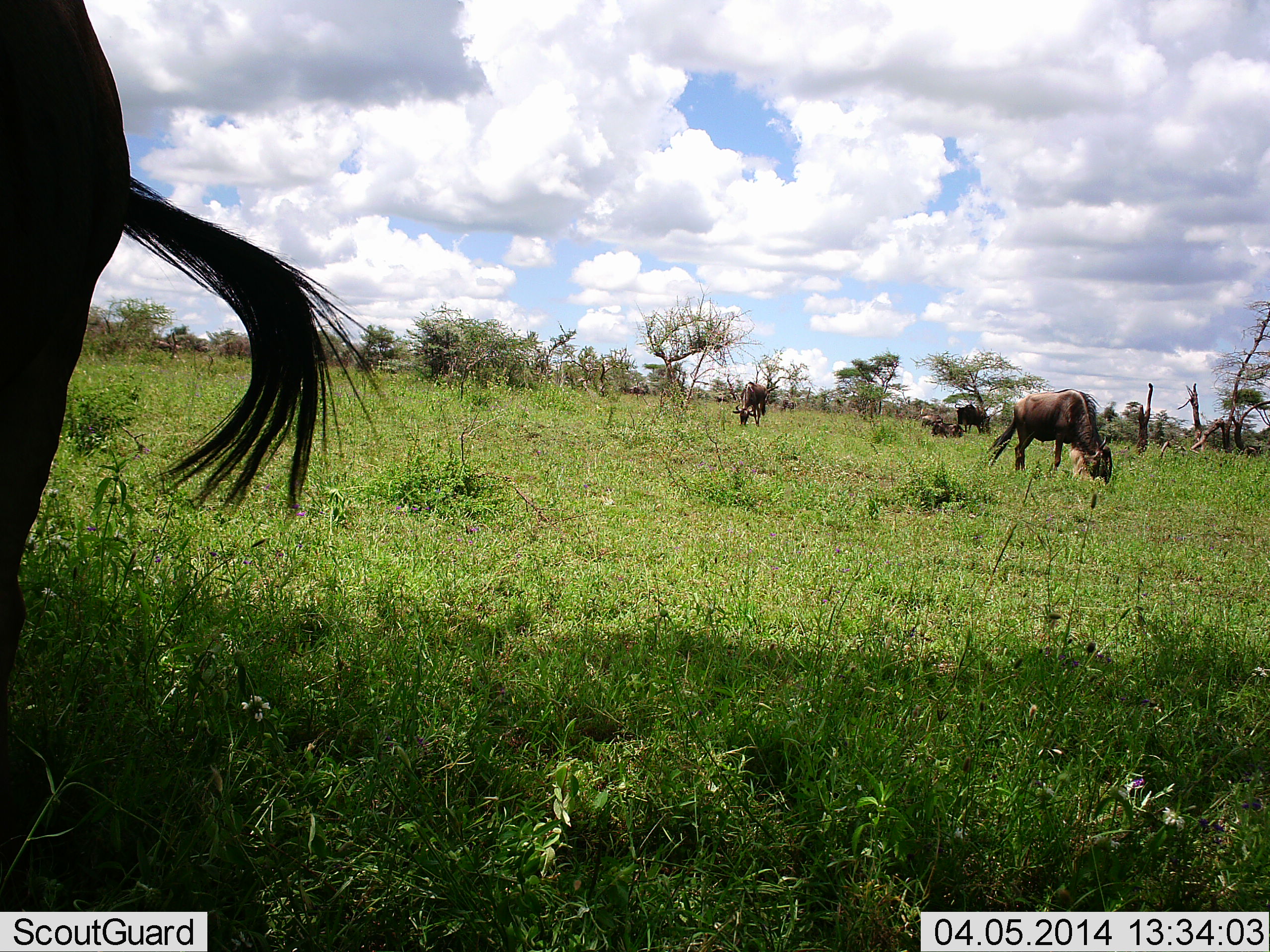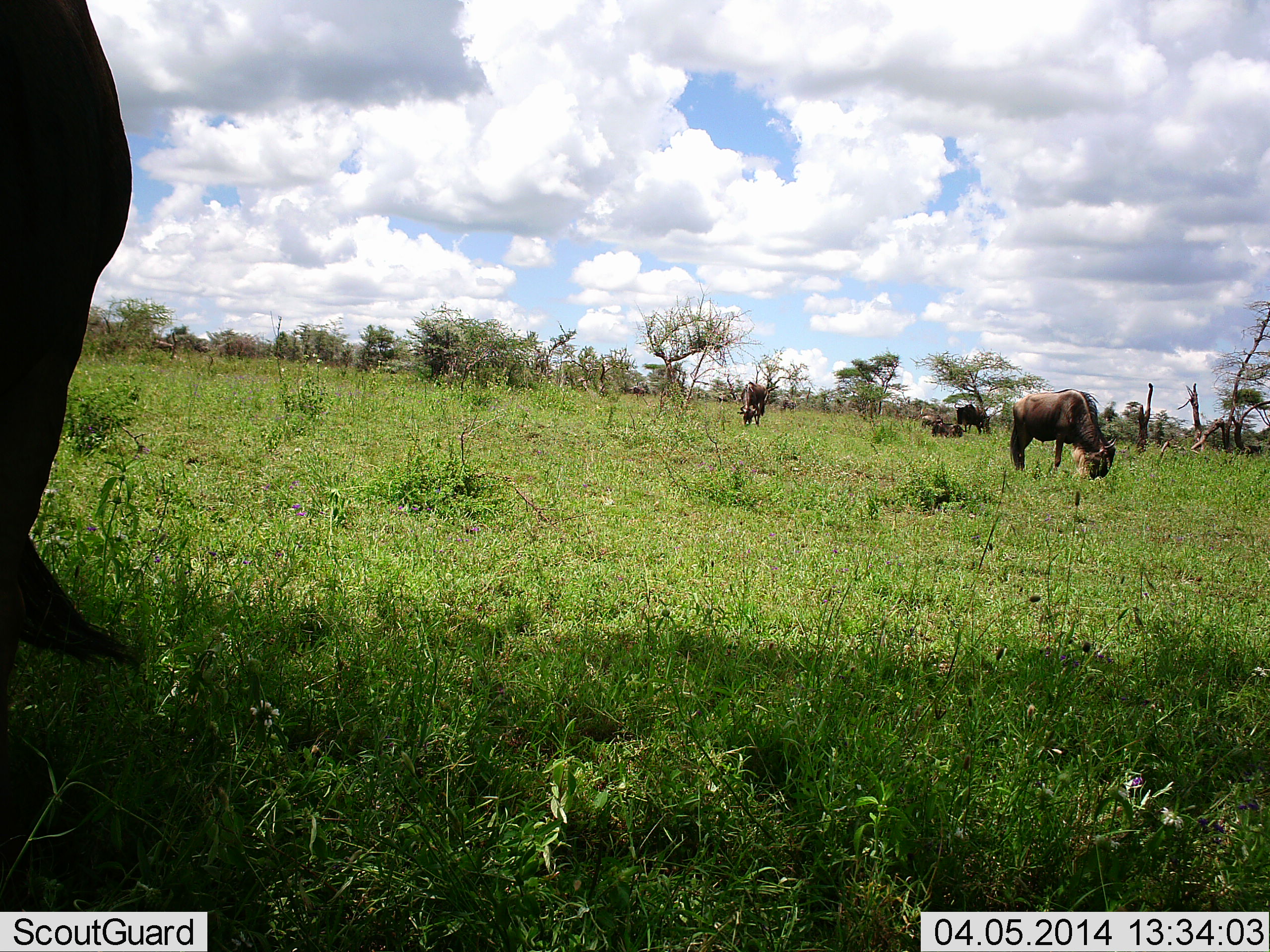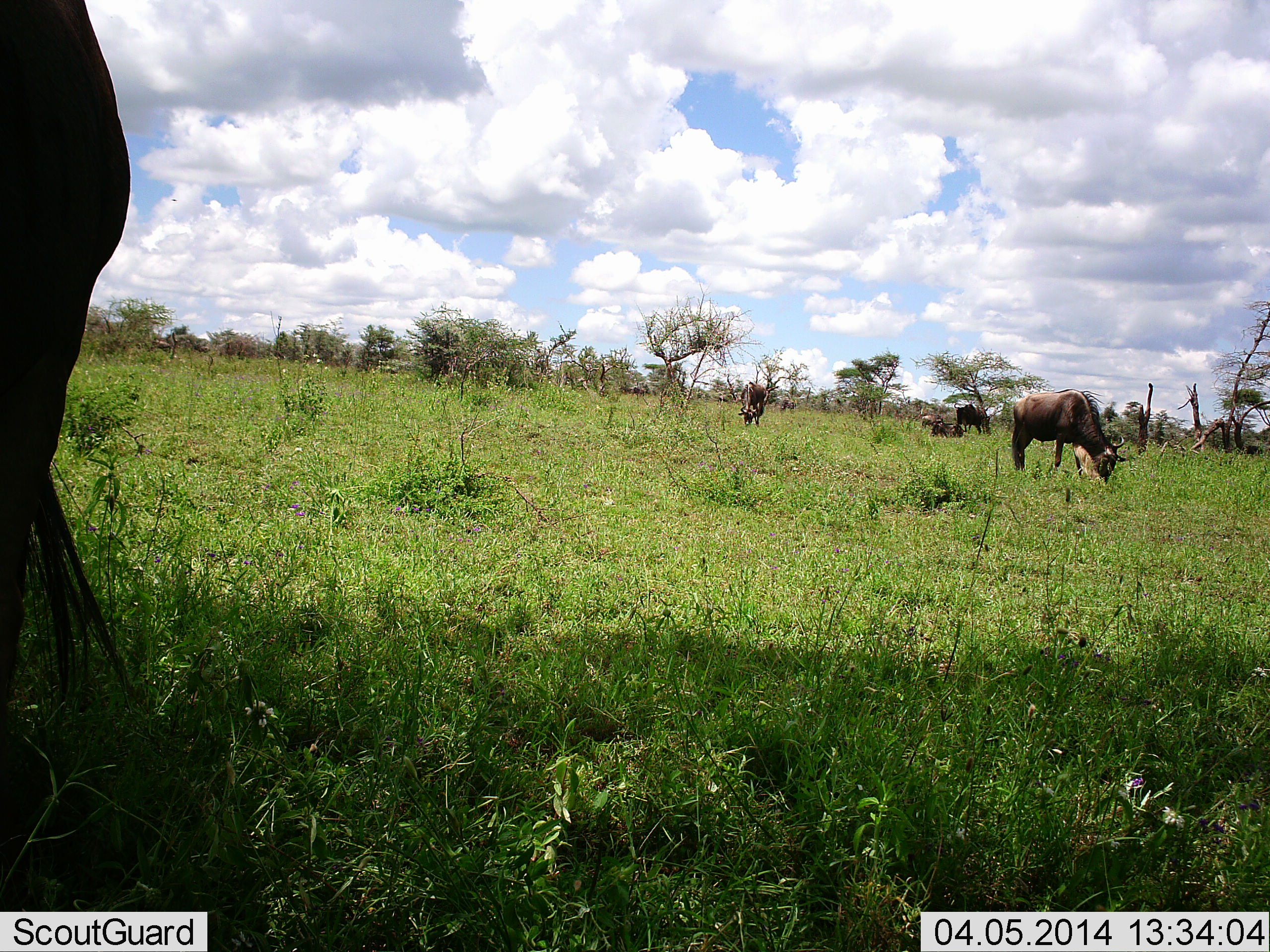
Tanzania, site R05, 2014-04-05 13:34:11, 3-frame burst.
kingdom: Animalia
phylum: Chordata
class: Mammalia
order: Artiodactyla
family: Bovidae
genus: Connochaetes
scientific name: Connochaetes taurinus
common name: blue wildebeest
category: wildebeest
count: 5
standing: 70%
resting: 10%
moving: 10%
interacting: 0%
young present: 0%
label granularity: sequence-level